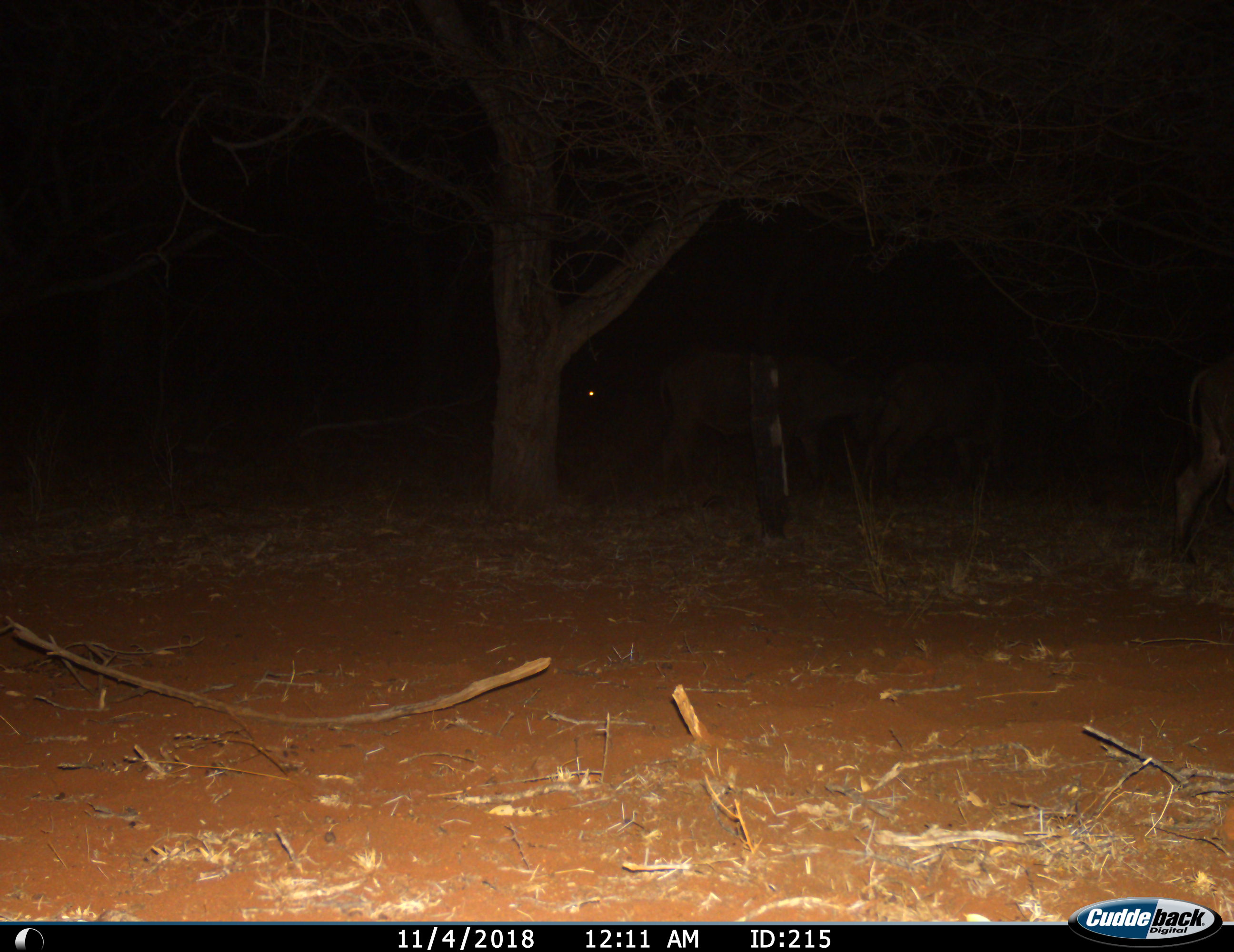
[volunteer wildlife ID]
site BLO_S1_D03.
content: unidentified animal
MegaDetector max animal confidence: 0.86